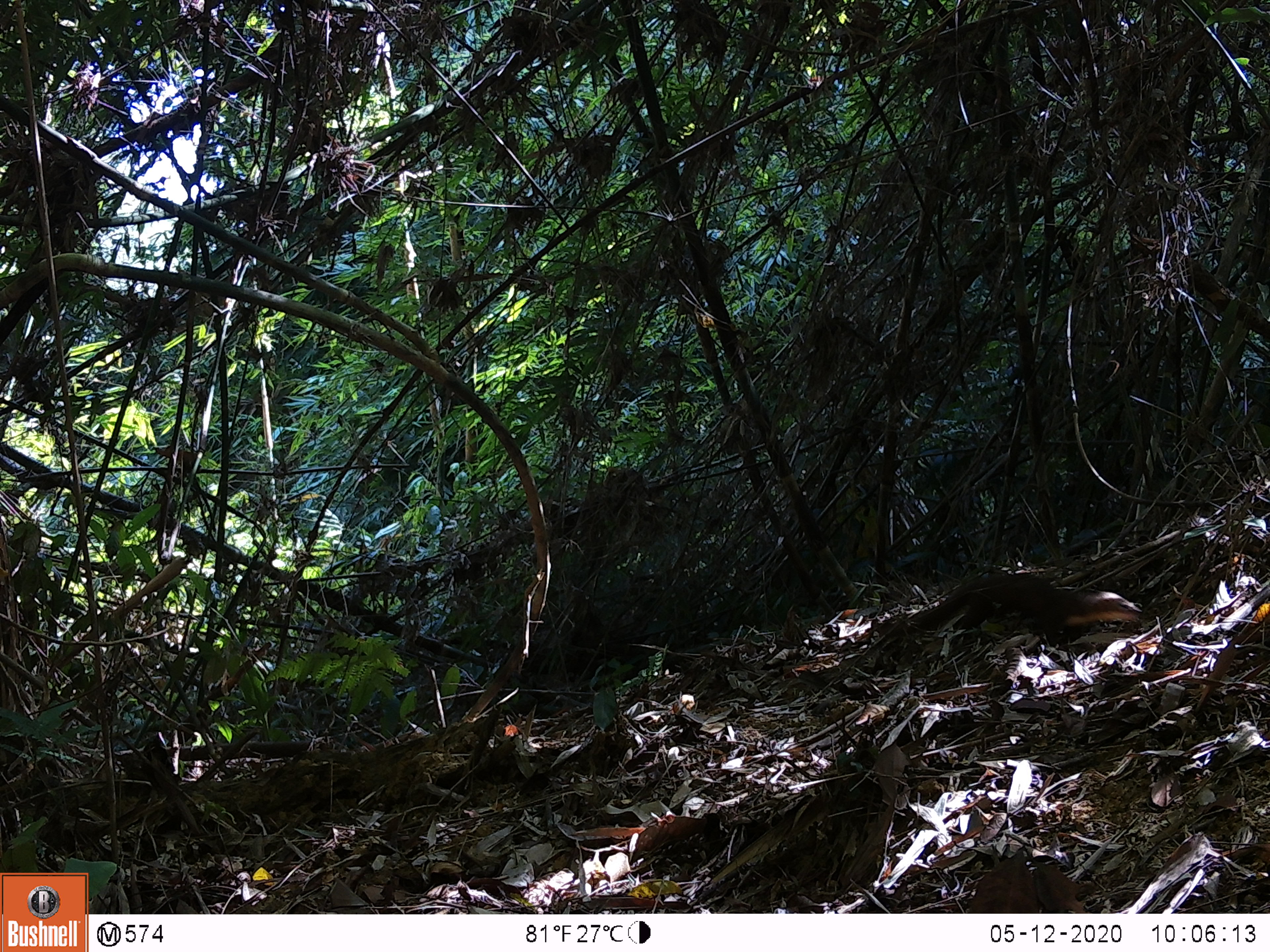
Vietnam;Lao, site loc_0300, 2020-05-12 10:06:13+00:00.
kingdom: Animalia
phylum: Chordata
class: Mammalia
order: Carnivora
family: Mustelidae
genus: Mustela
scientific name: Mustela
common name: weasel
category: unidentified weasel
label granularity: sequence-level